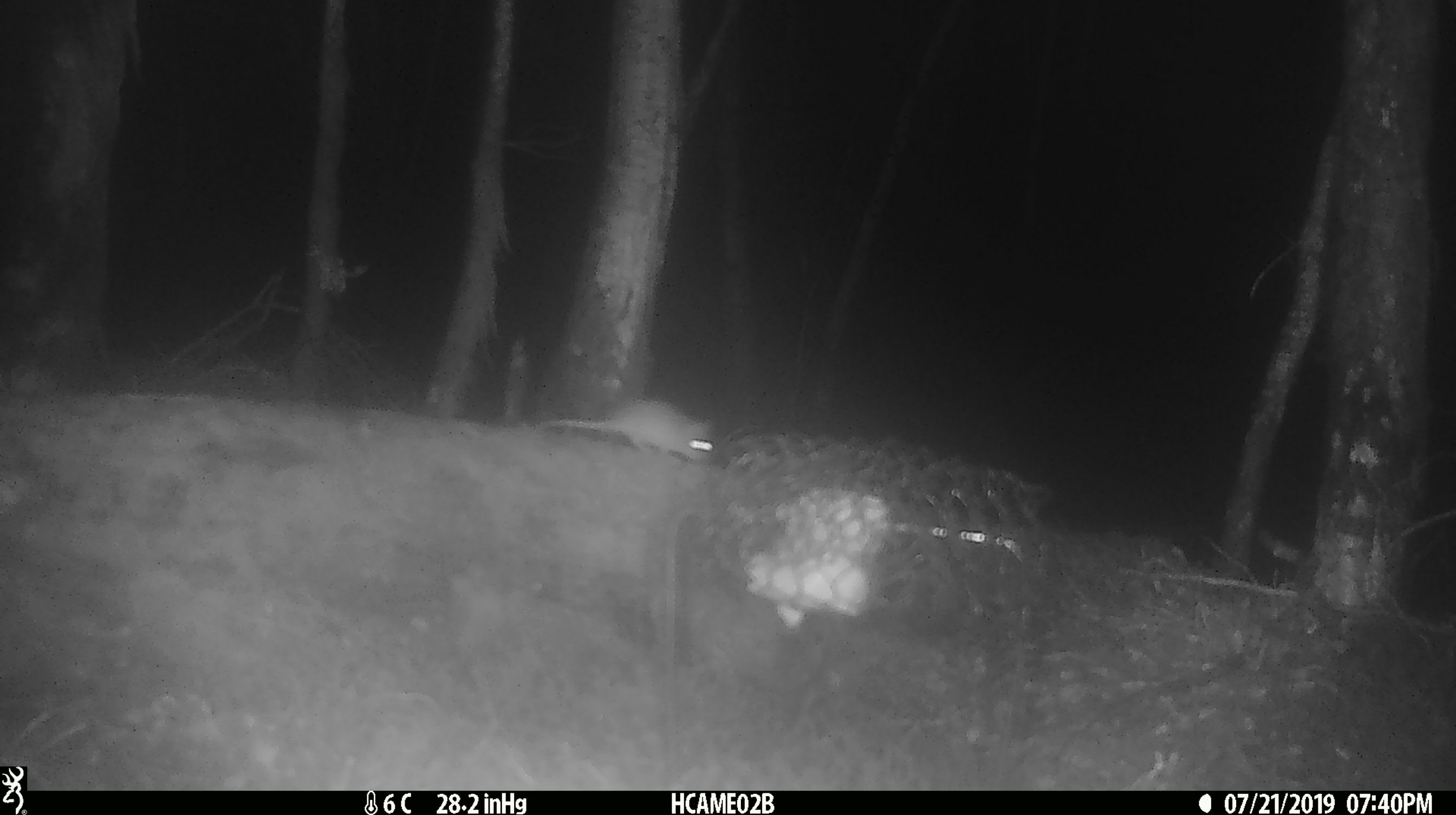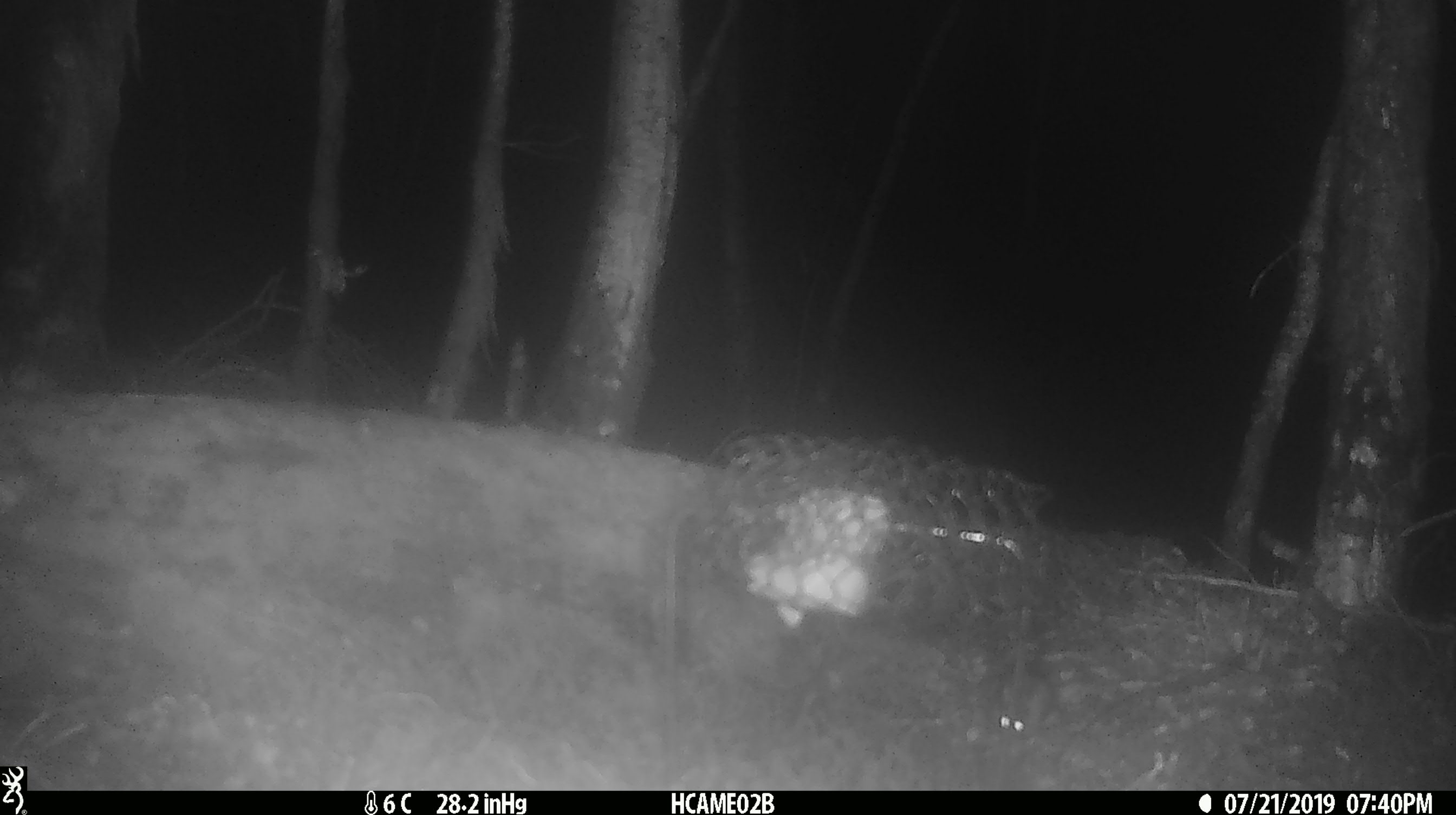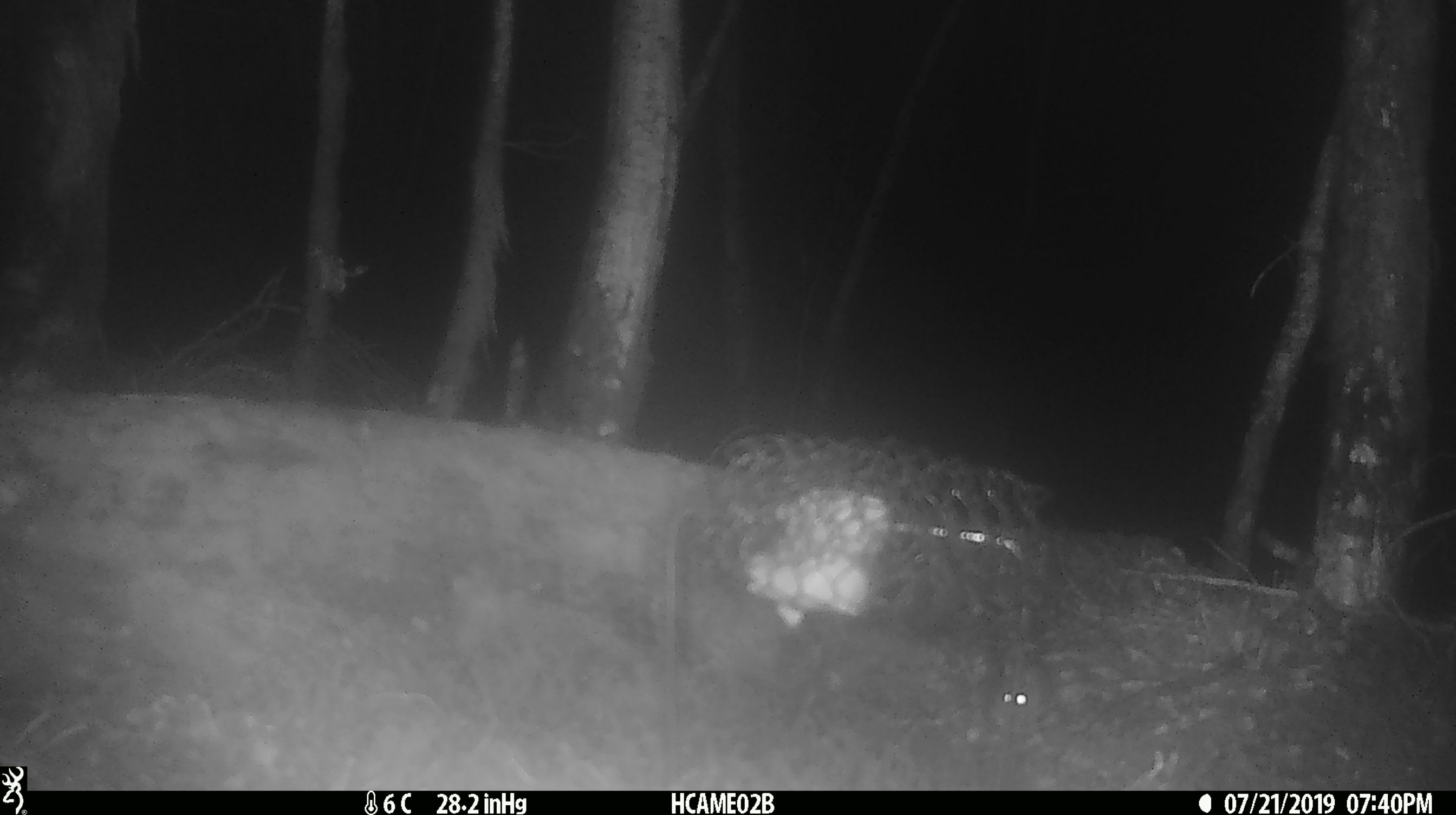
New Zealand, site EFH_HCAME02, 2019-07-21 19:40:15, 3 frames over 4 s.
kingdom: Animalia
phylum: Chordata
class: Mammalia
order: Rodentia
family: Muridae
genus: Mus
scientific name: Mus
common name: mouse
Mouse (Mus).